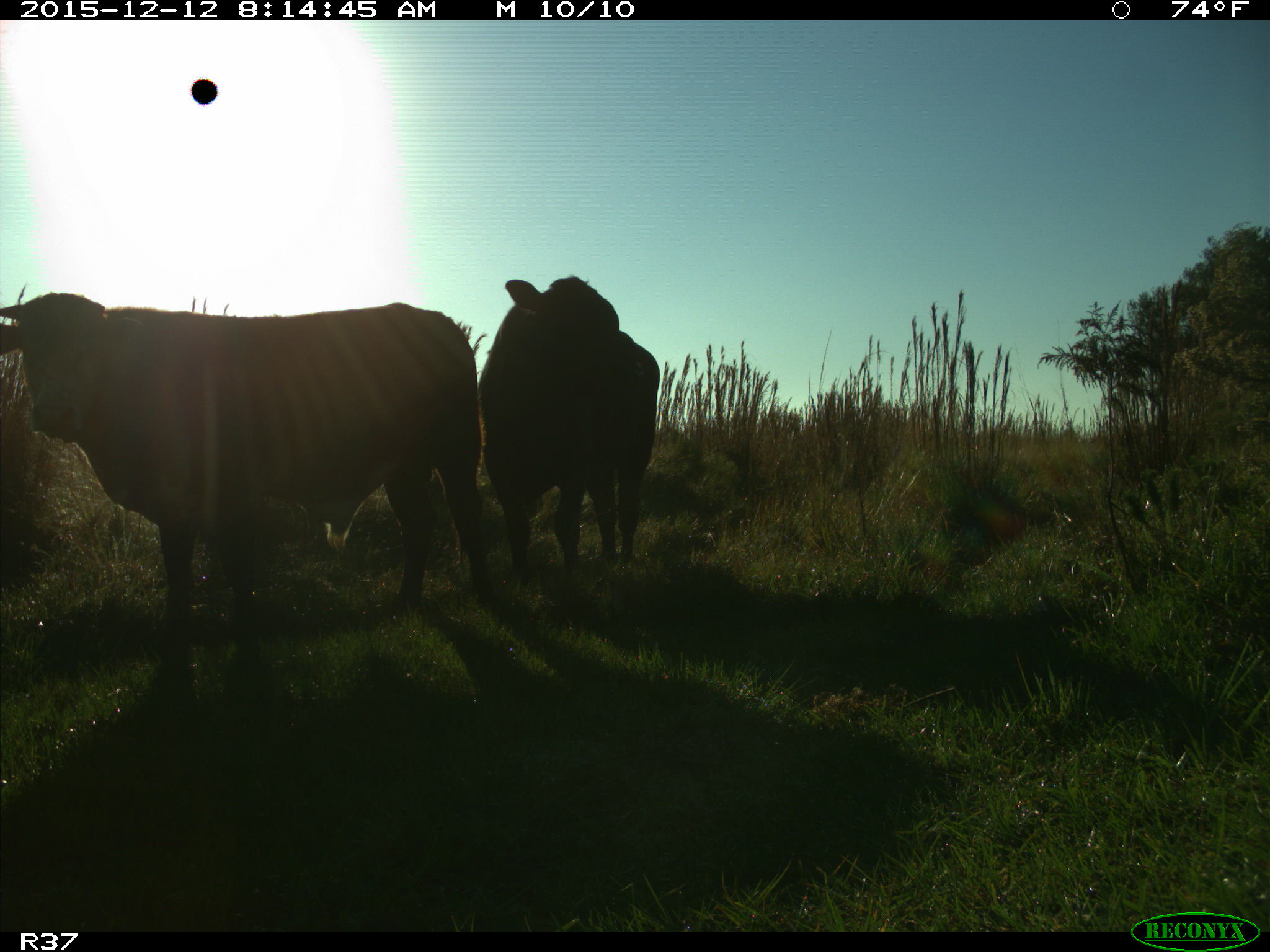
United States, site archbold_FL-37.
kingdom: Animalia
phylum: Chordata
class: Mammalia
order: Artiodactyla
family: Bovidae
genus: Bos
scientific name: Bos taurus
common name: domestic cow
Bos taurus (domestic cow).